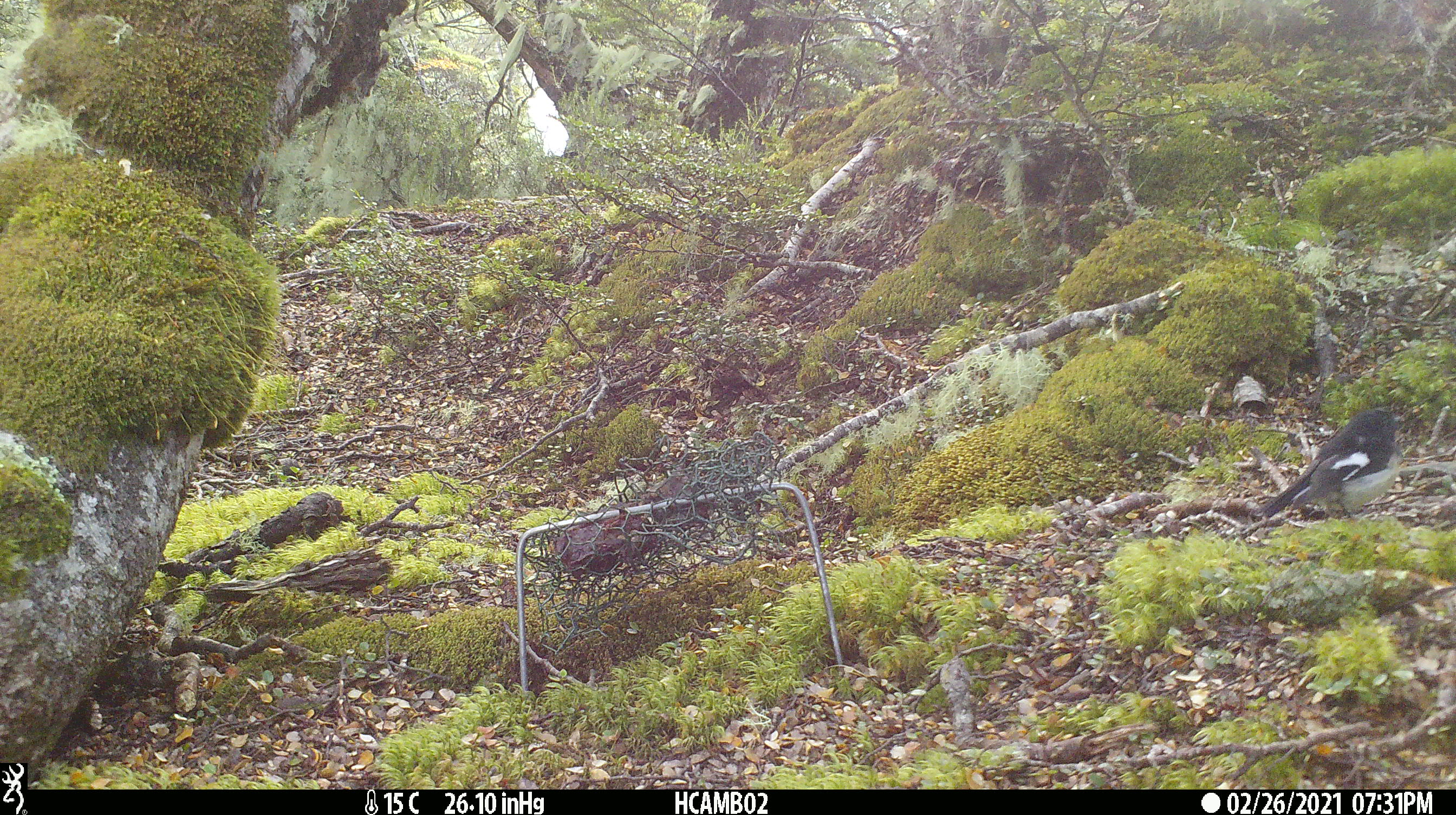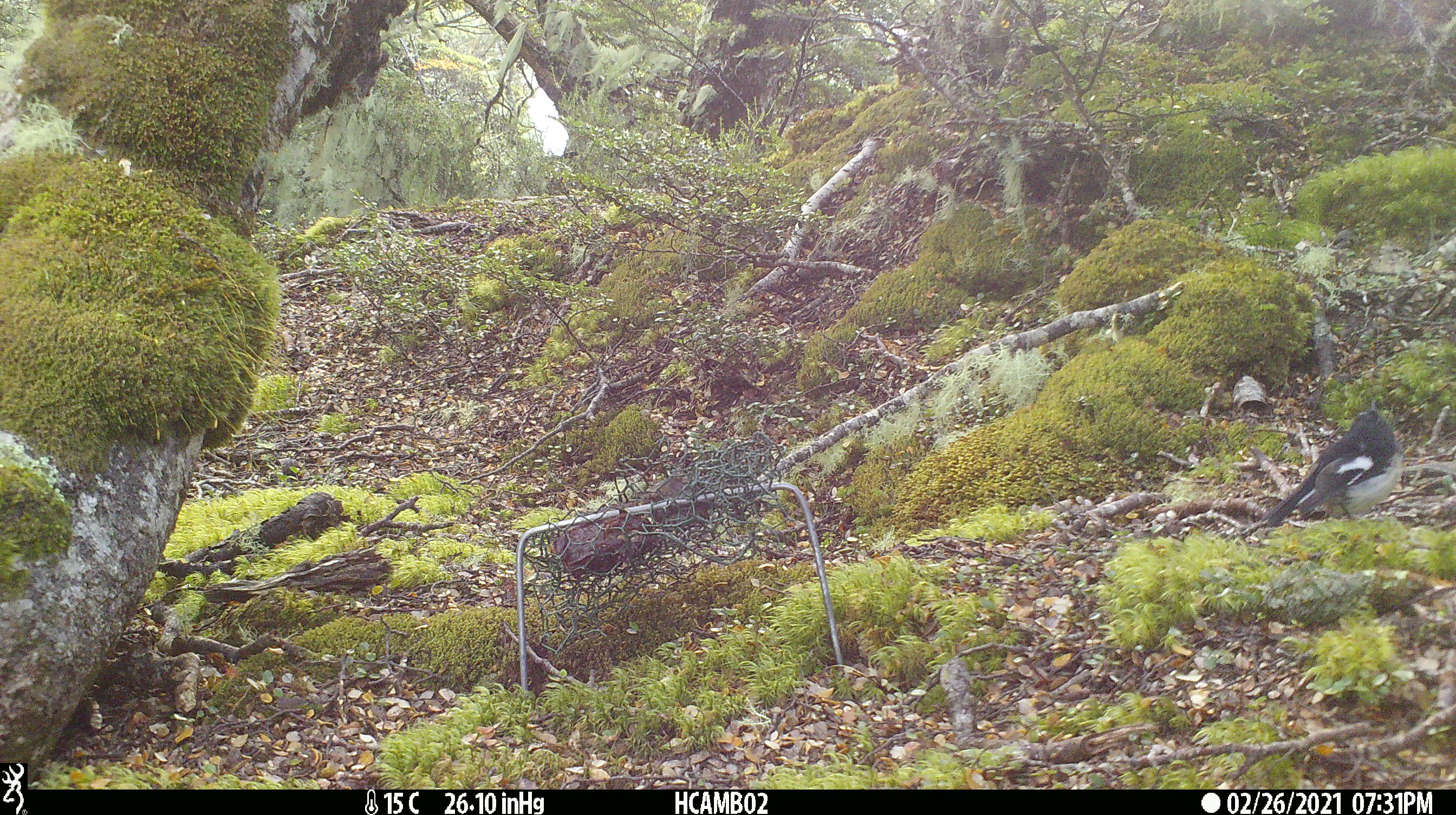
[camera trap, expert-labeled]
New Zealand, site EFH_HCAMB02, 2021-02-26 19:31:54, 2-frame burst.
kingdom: Animalia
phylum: Chordata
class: Aves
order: Passeriformes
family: Petroicidae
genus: Petroica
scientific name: Petroica macrocephala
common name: tomtit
Tomtit (Petroica macrocephala).